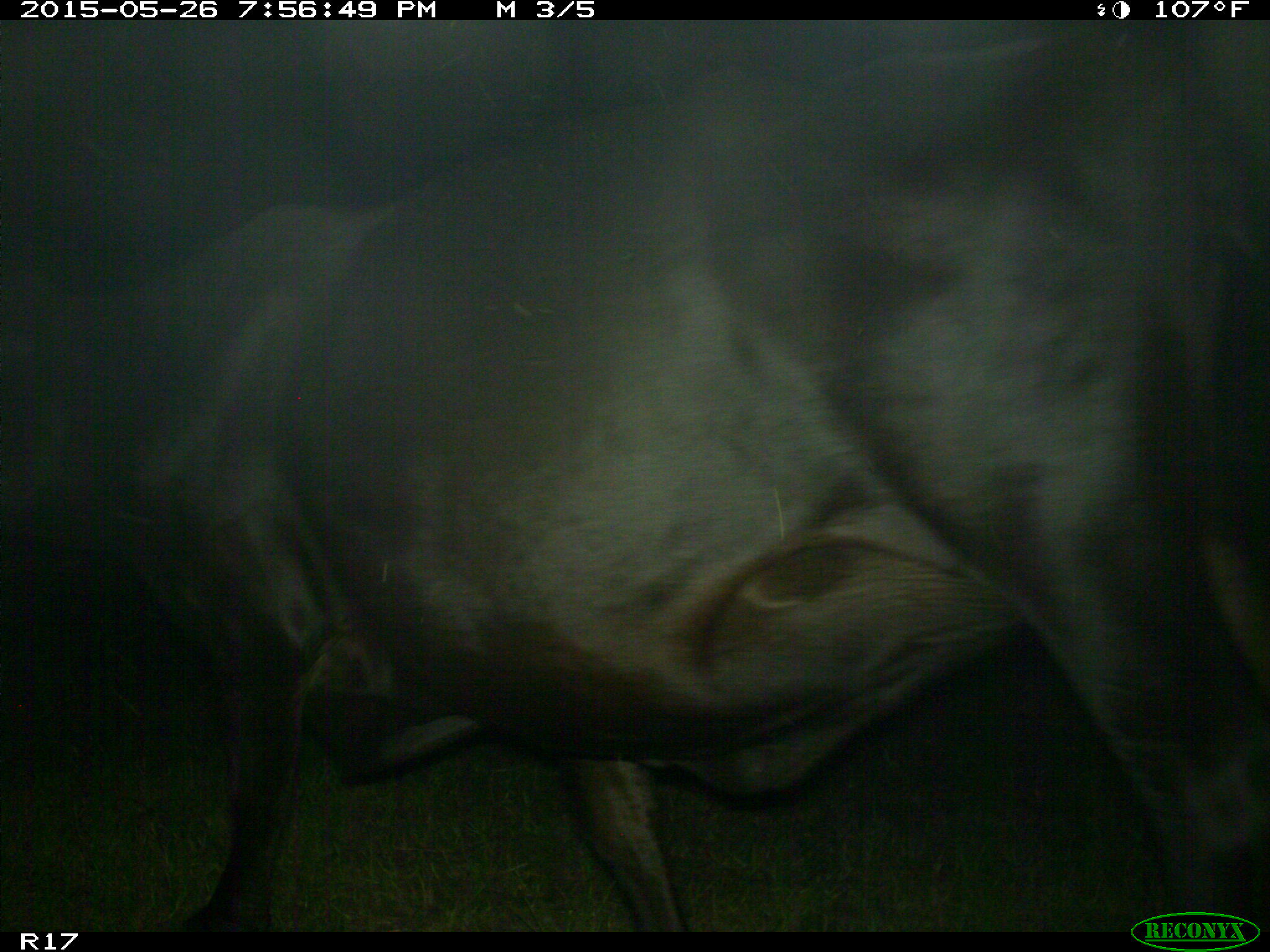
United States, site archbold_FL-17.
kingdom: Animalia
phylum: Chordata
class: Mammalia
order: Artiodactyla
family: Bovidae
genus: Bos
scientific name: Bos taurus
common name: domestic cow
Bos taurus (domestic cow).